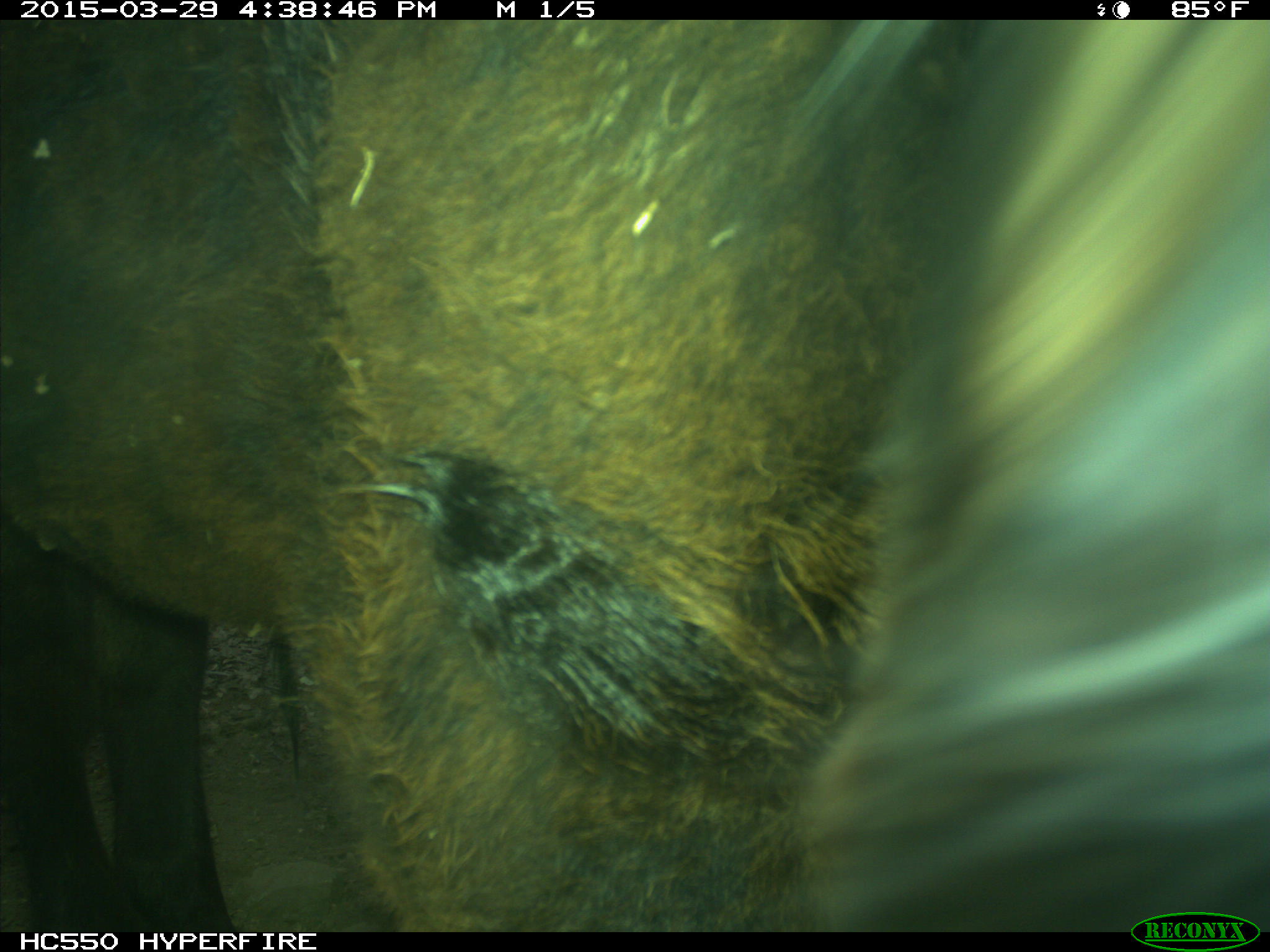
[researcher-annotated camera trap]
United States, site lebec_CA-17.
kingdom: Animalia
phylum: Chordata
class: Mammalia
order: Artiodactyla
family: Bovidae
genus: Bos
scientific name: Bos taurus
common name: domestic cow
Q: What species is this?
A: Bos taurus (domestic cow).